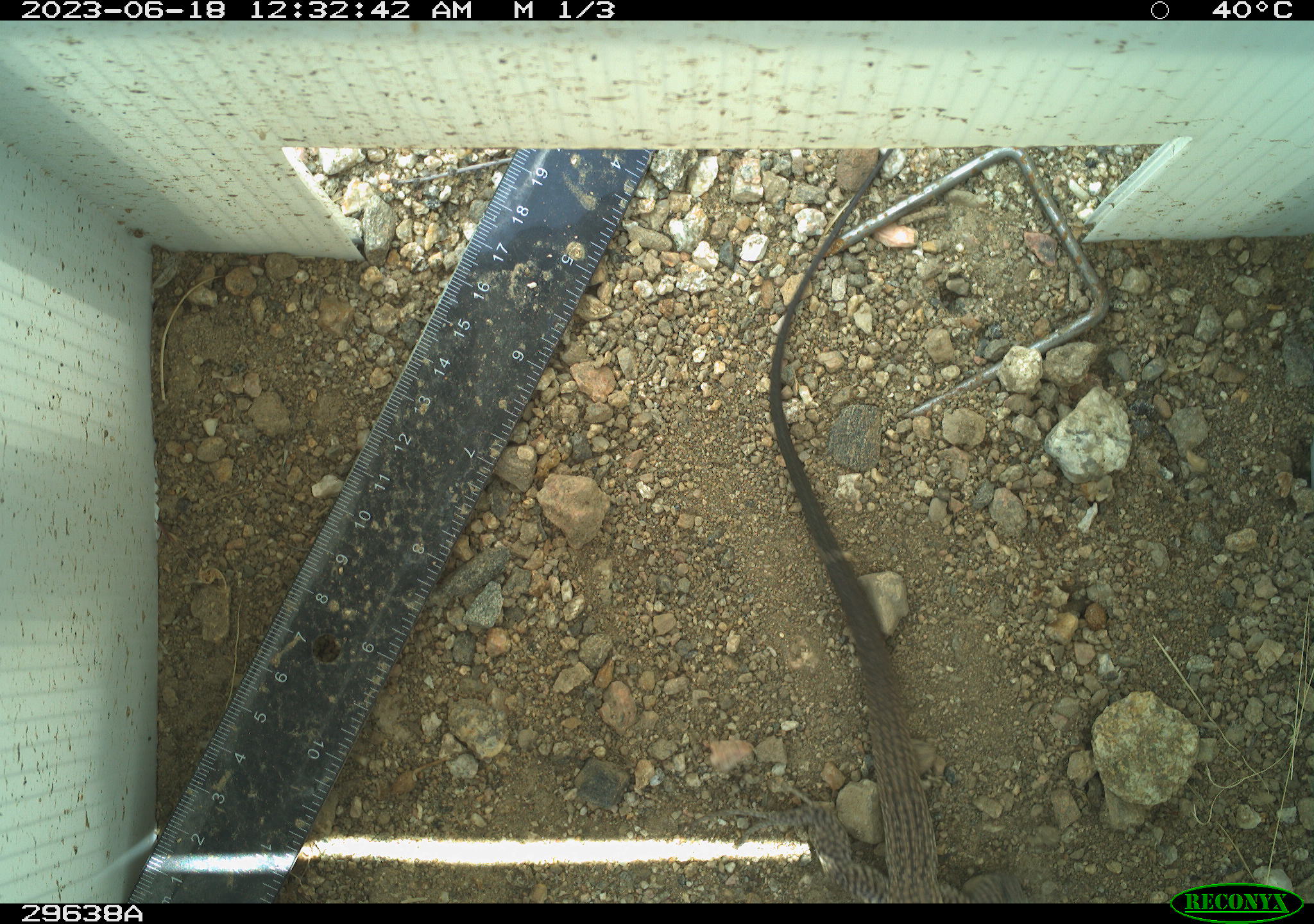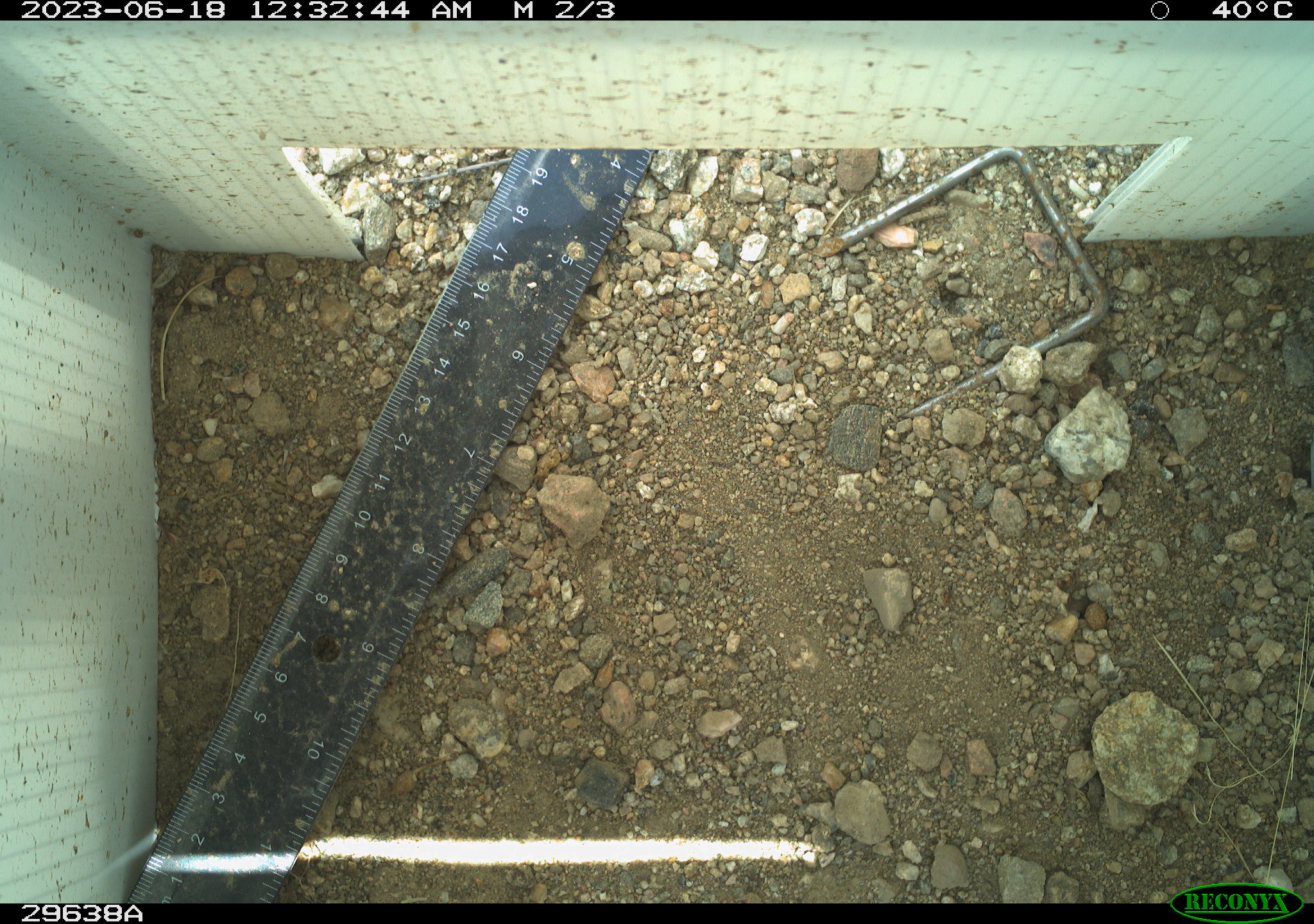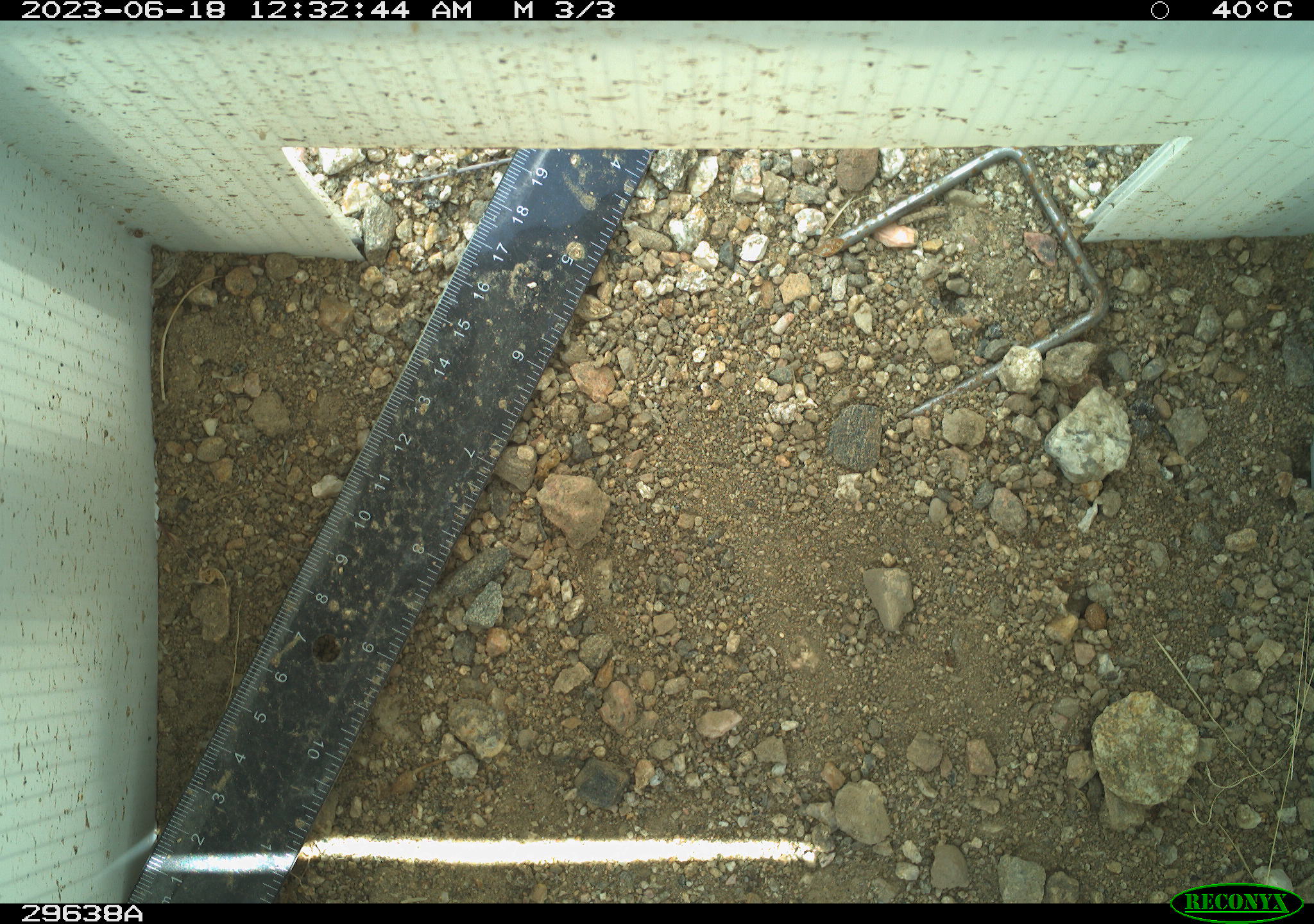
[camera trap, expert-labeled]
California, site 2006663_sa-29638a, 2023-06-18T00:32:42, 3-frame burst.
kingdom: Animalia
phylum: Chordata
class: Reptilia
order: Squamata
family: Teiidae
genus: Aspidoscelis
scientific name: Aspidoscelis tigris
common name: western whiptail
Western whiptail (Aspidoscelis tigris).